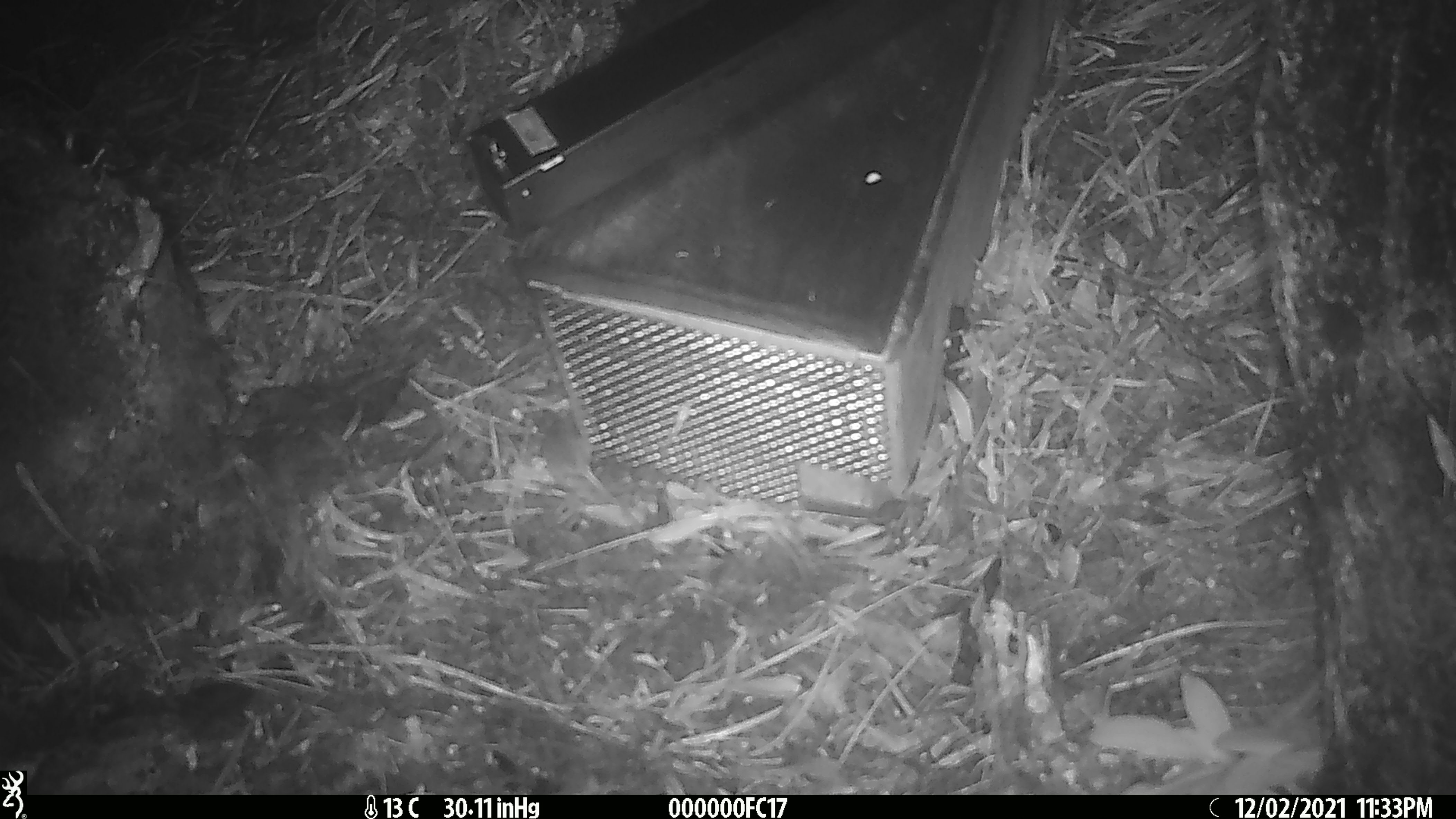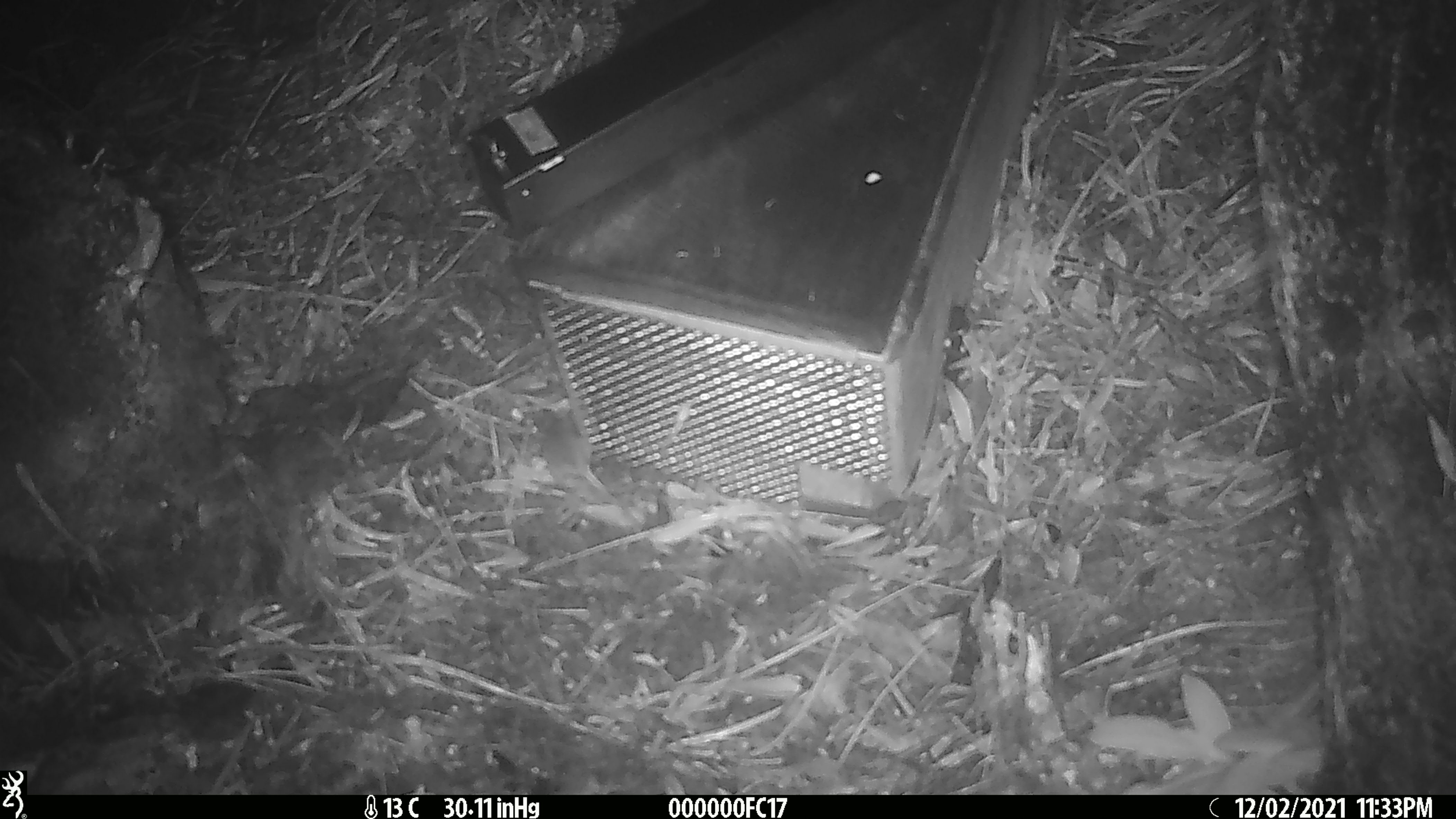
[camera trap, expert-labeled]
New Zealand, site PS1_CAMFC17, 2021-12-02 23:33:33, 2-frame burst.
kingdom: Animalia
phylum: Chordata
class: Mammalia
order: Rodentia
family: Muridae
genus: Mus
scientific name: Mus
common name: mouse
Mouse (Mus).